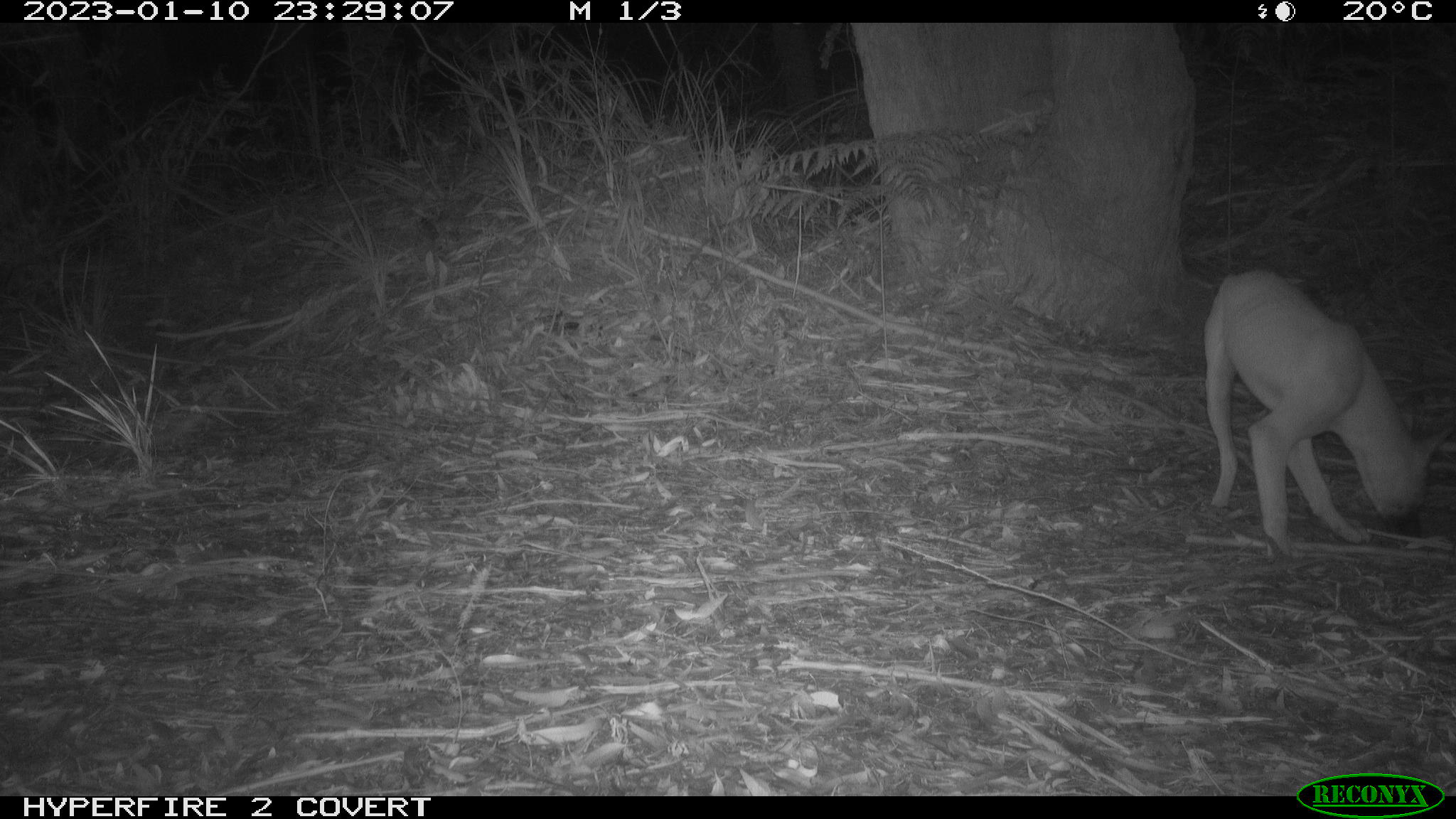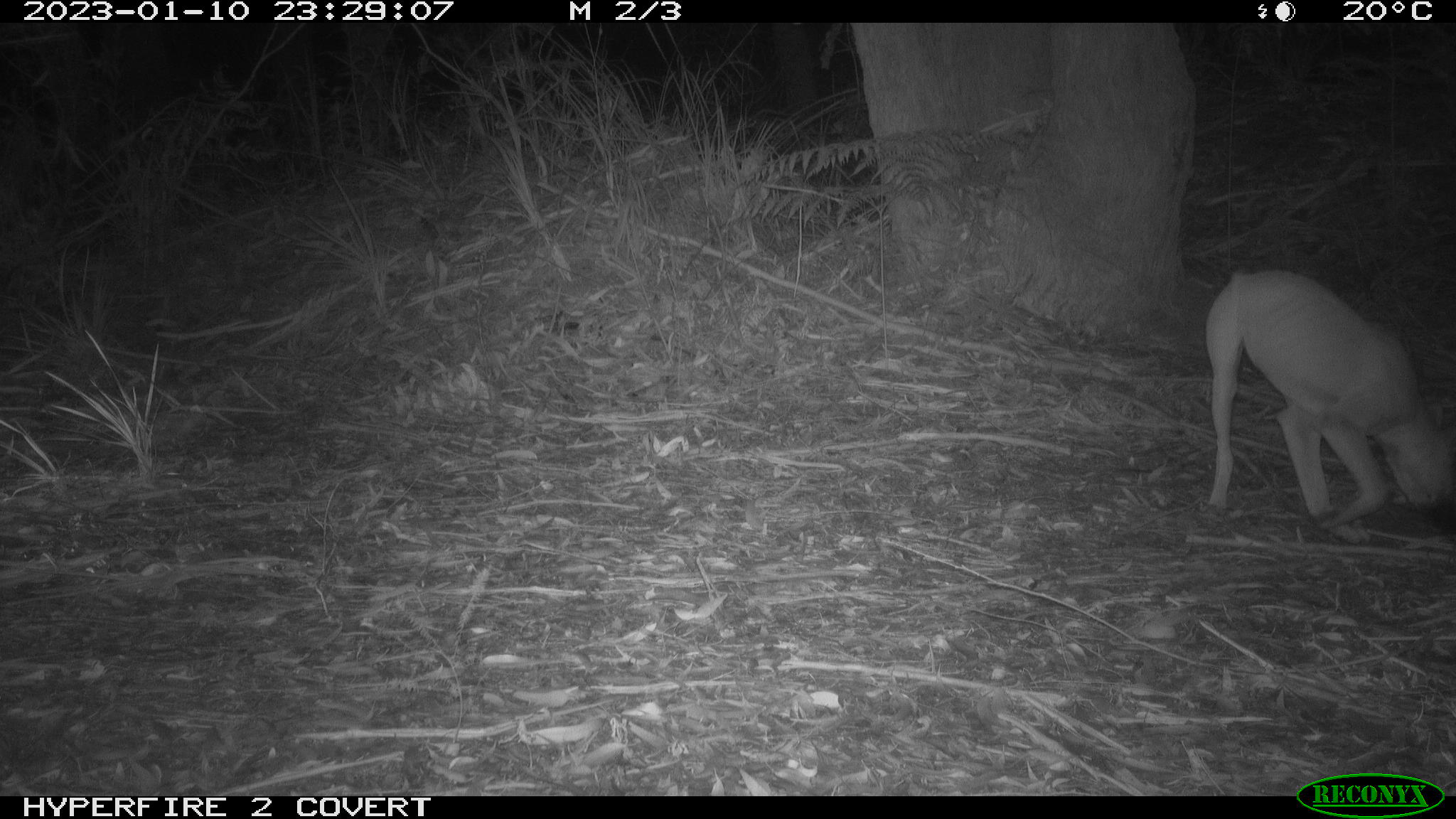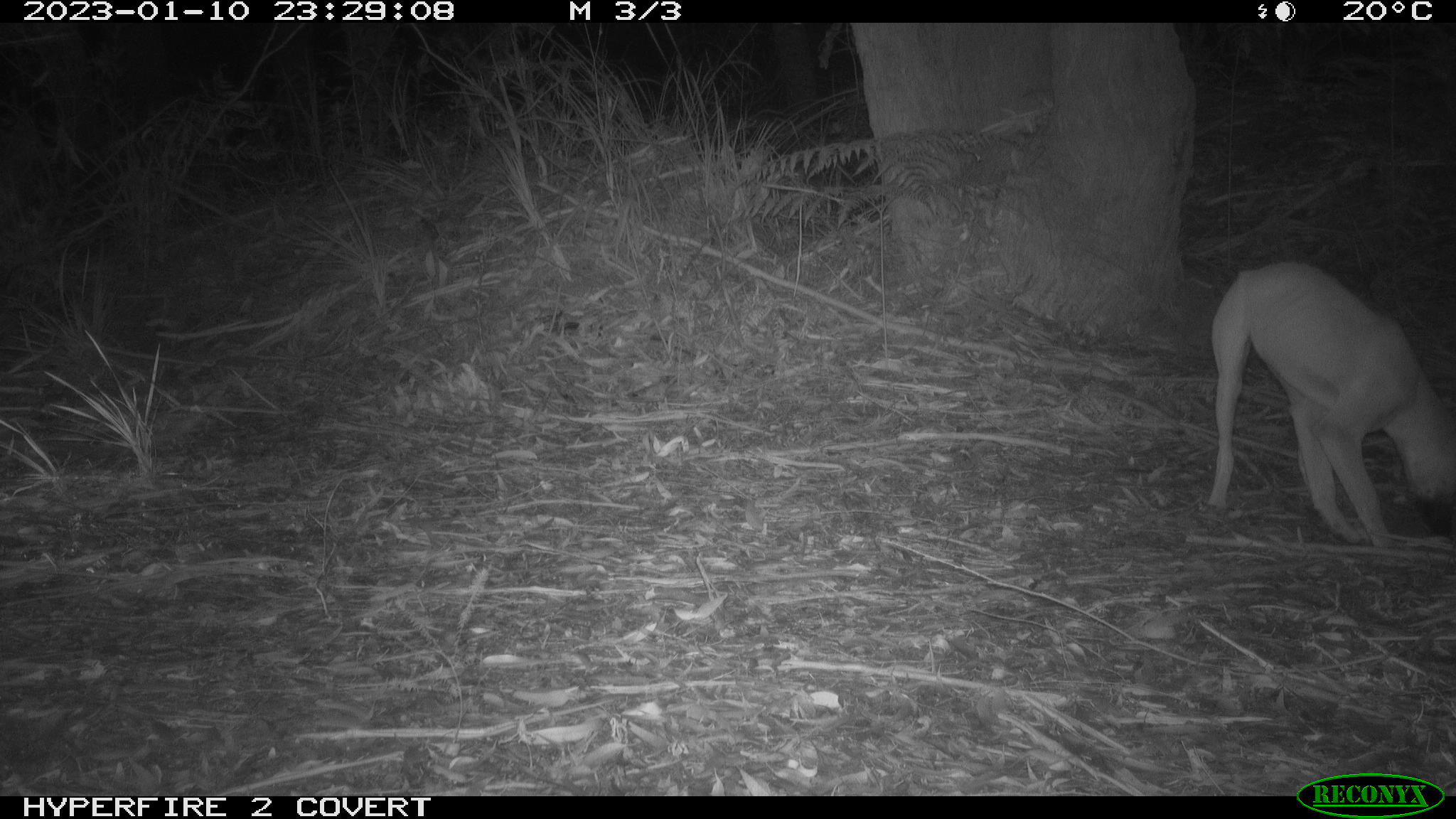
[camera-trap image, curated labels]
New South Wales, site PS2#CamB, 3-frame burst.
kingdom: Animalia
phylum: Chordata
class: Mammalia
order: Carnivora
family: Canidae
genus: Canis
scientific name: Canis familiaris dingo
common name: dingo